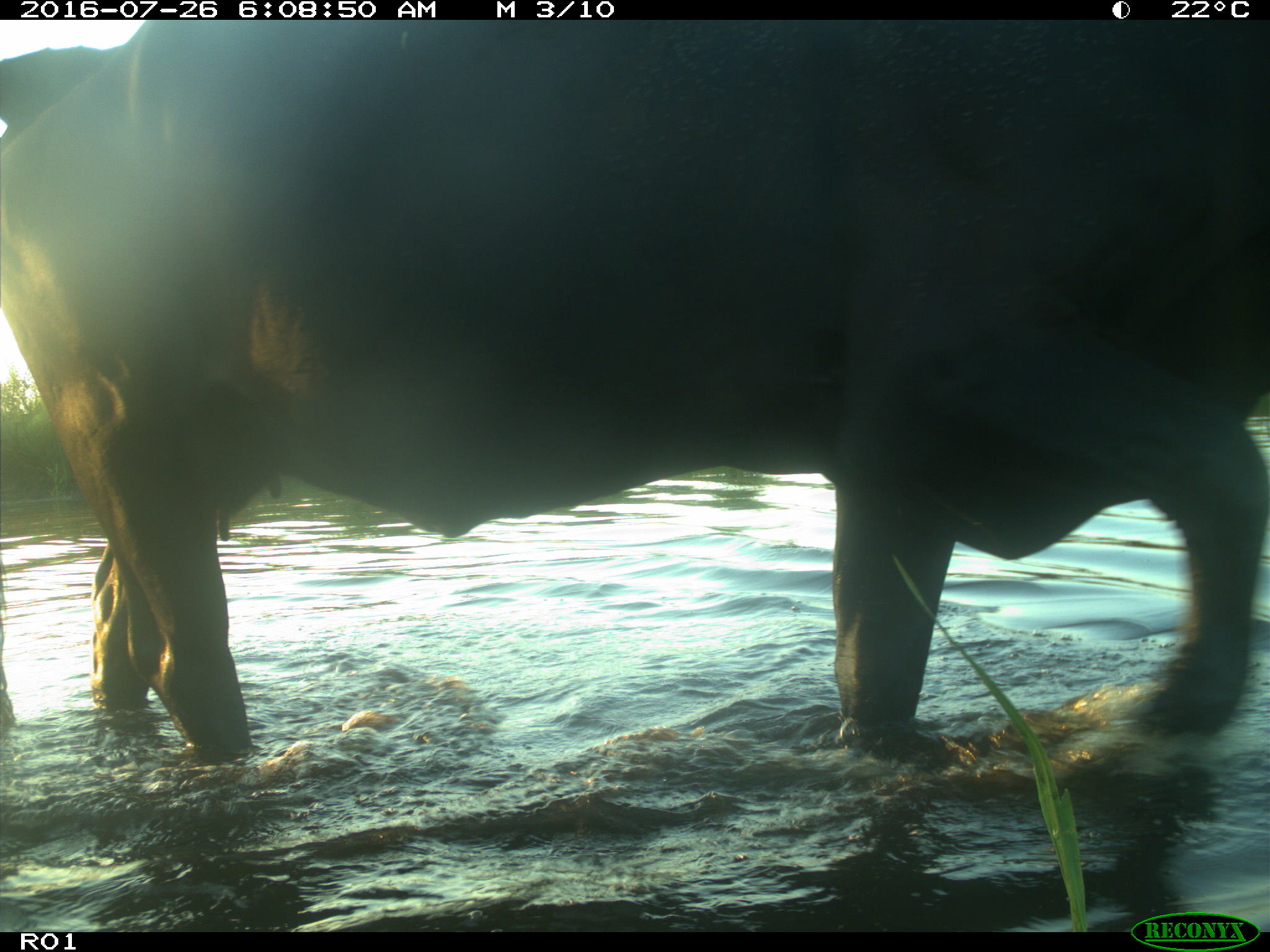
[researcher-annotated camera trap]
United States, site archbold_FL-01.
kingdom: Animalia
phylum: Chordata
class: Mammalia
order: Artiodactyla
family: Bovidae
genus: Bos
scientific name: Bos taurus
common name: domestic cow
Bos taurus (domestic cow).